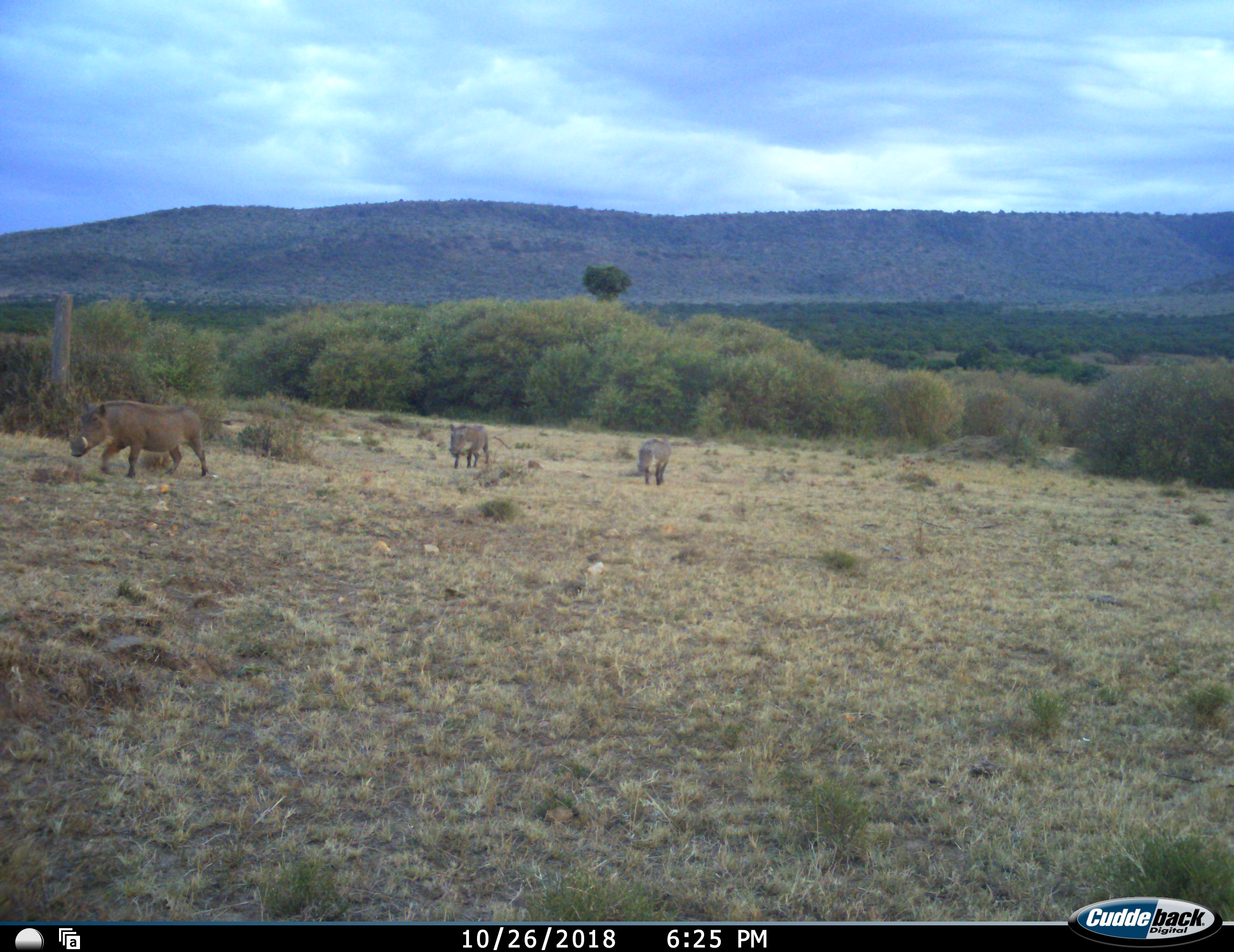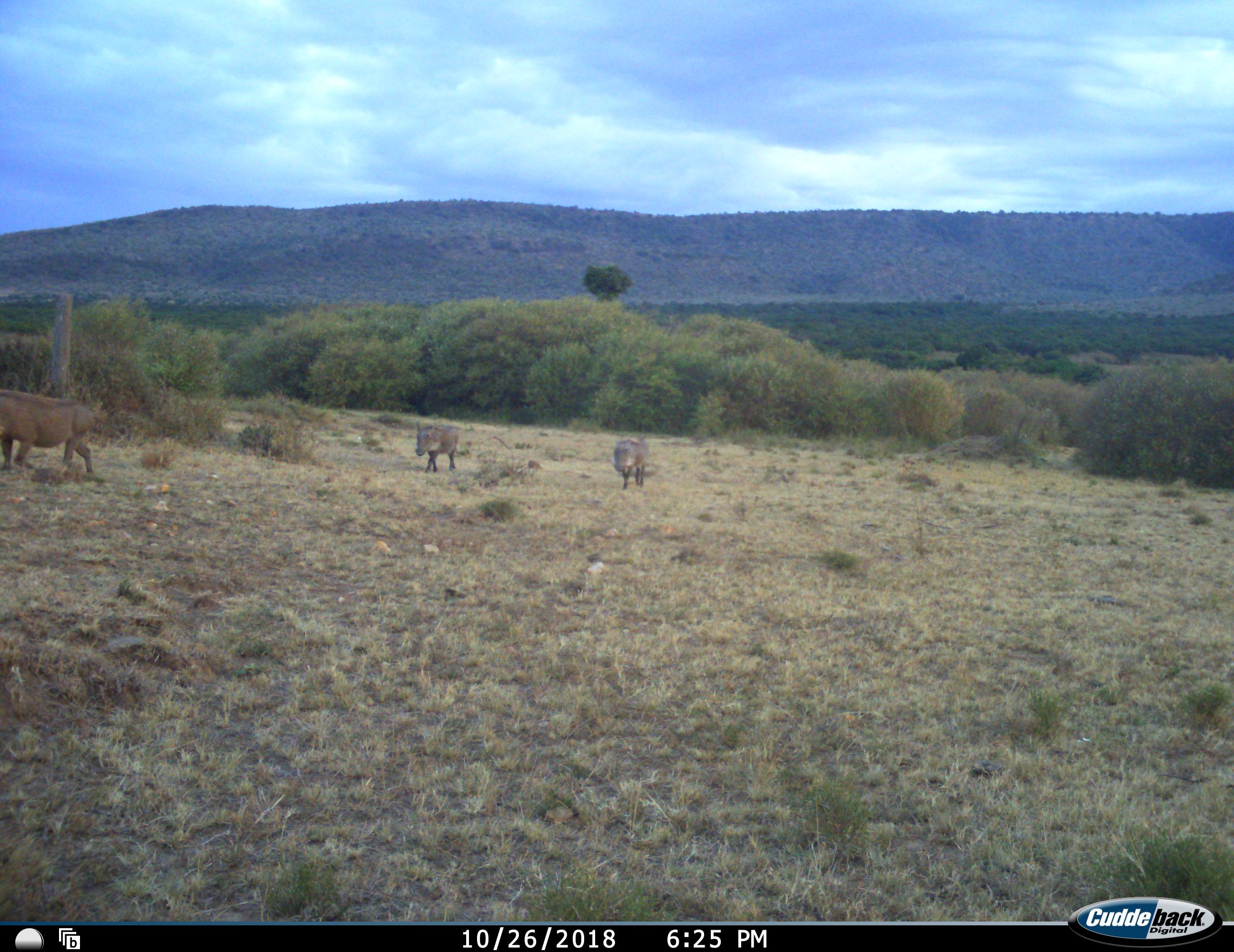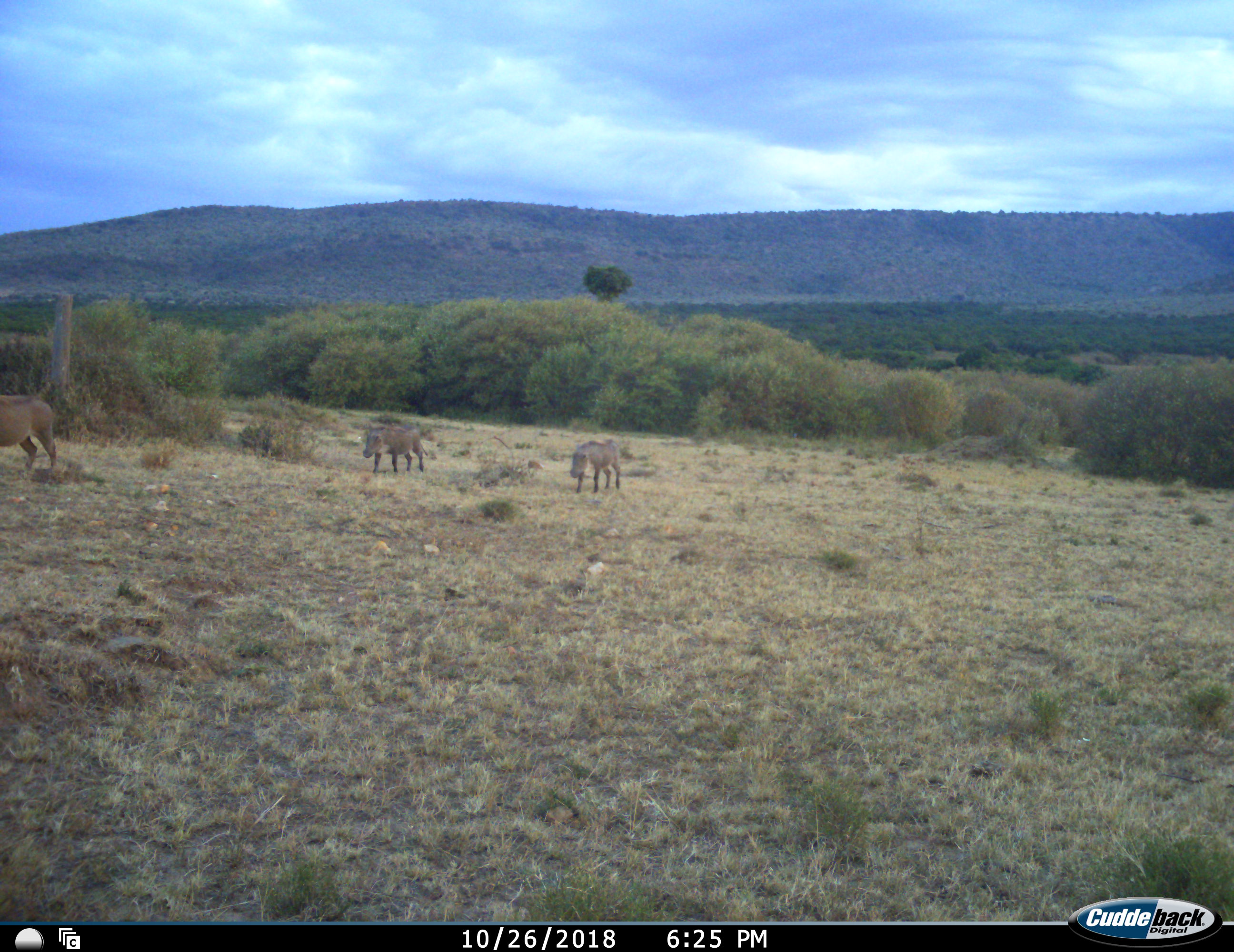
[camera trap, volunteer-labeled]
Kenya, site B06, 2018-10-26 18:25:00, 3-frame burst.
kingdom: Animalia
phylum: Chordata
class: Mammalia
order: Artiodactyla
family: Suidae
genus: Phacochoerus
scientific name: Phacochoerus africanus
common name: warthog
Warthog (Phacochoerus africanus), count 3. Behavior (volunteer vote fractions): standing 0%, resting 0%, moving 100%, interacting 0%. Young present (vote fraction): 0%. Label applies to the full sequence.